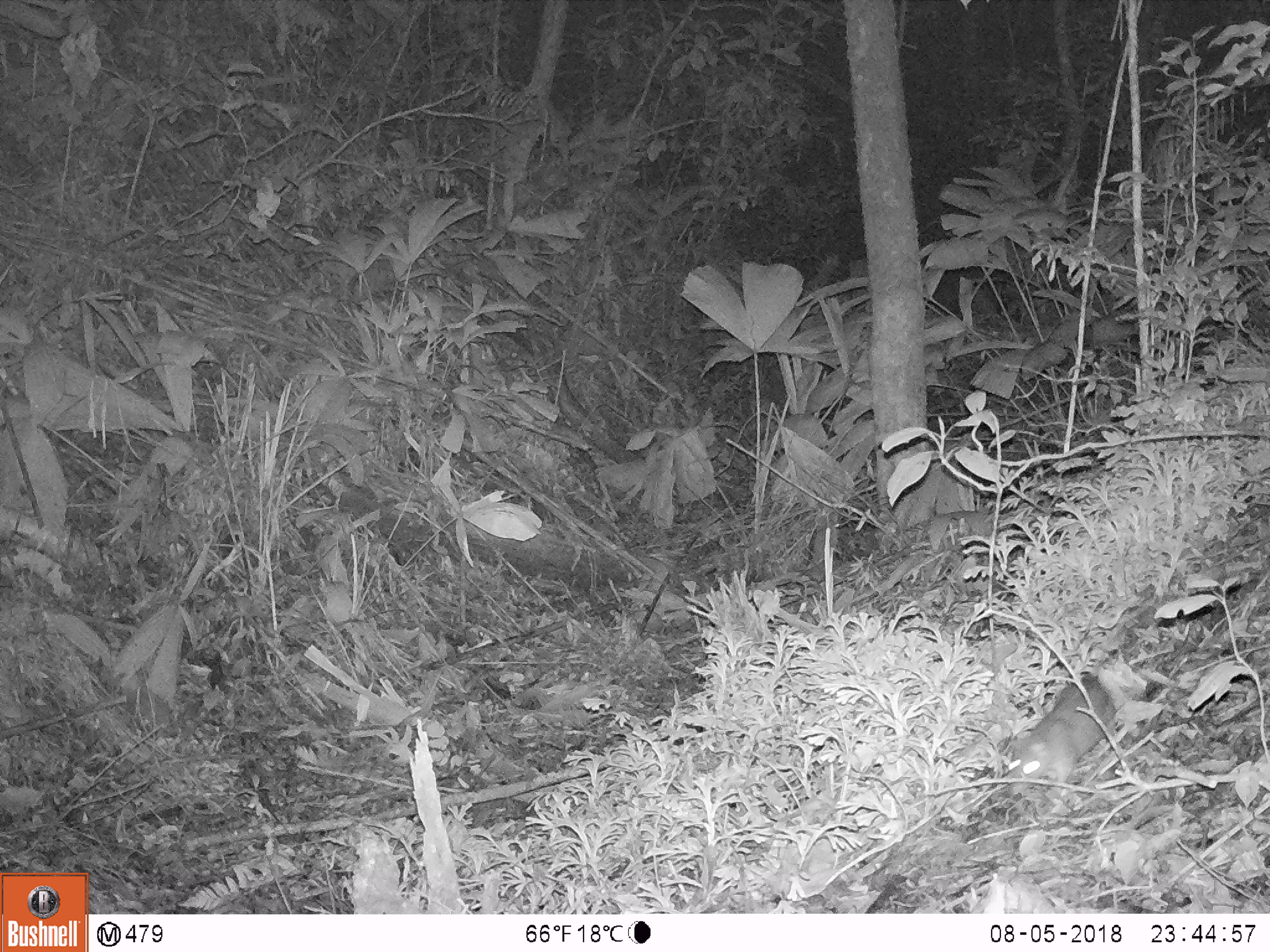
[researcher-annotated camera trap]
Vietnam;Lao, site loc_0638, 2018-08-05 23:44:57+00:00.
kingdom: Animalia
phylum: Chordata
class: Mammalia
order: Rodentia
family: Muridae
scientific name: Muridae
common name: old-world mice and rats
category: unidentified murid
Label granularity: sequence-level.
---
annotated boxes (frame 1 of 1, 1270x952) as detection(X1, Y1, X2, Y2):
unidentified murid: detection(1008, 605, 1154, 782)